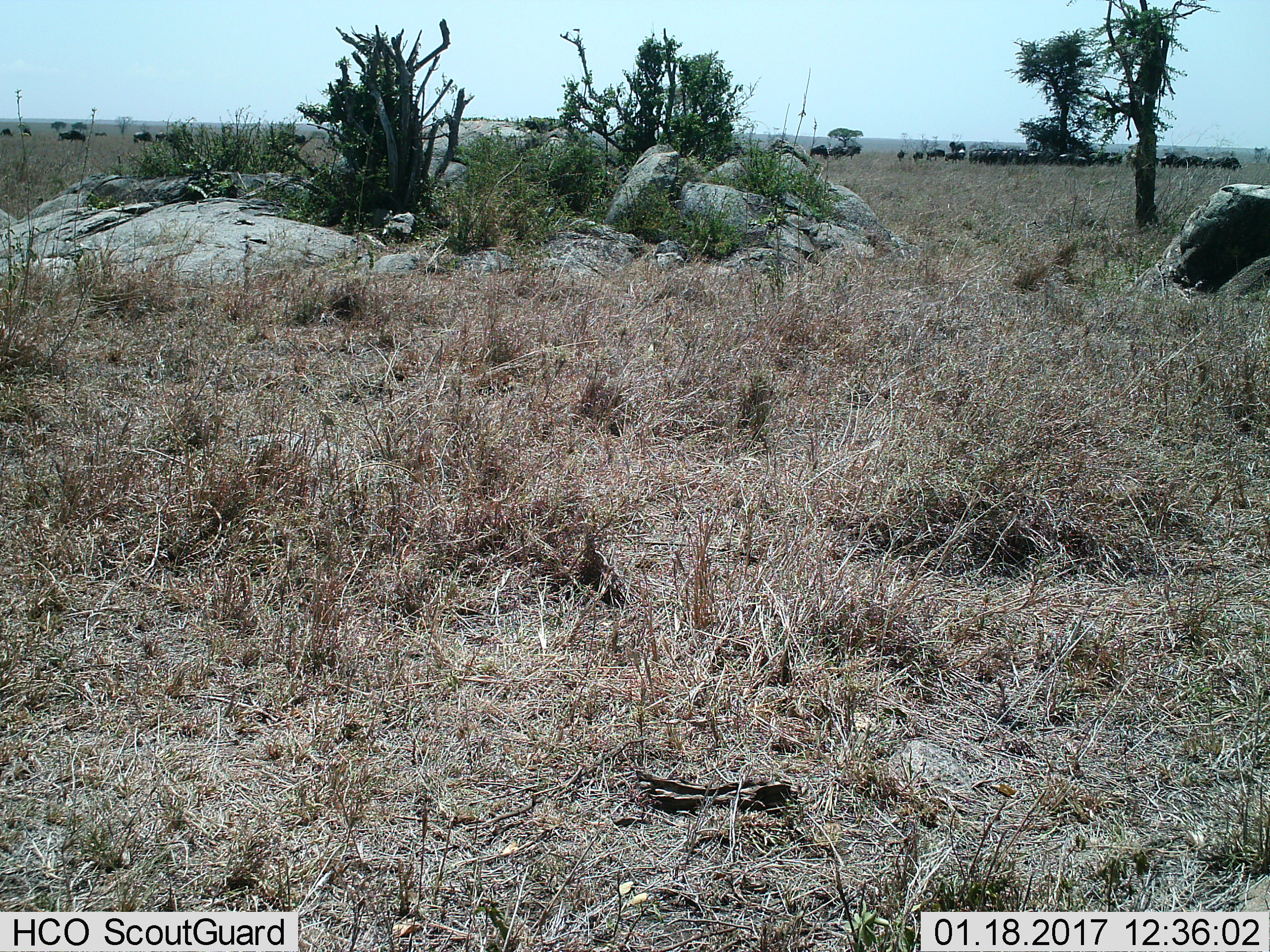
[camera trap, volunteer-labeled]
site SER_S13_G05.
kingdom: Animalia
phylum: Chordata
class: Mammalia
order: Artiodactyla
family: Bovidae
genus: Connochaetes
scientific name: Connochaetes taurinus taurinus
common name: blue wildebeest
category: wildebeestblue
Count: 11-50.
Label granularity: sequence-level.